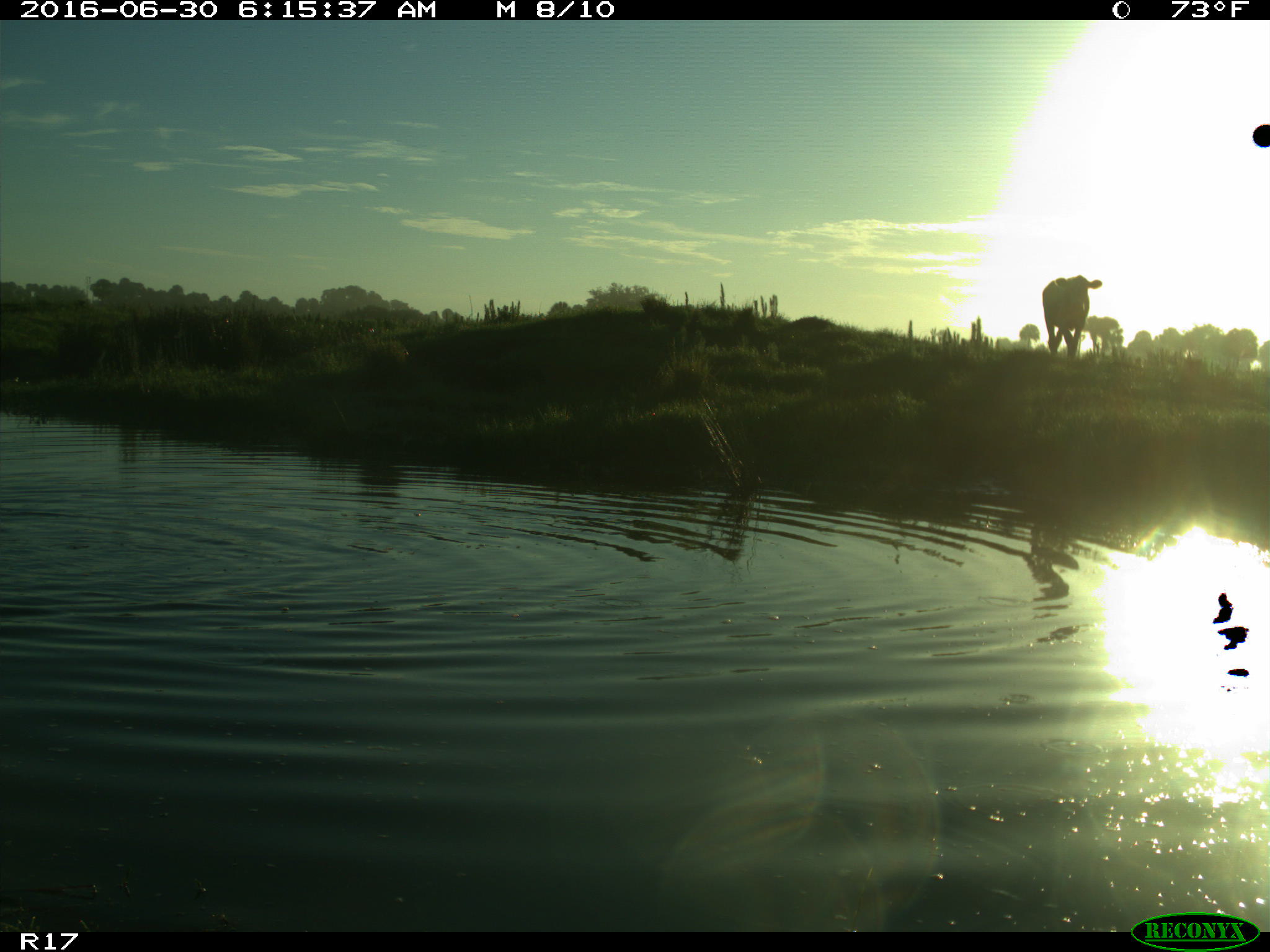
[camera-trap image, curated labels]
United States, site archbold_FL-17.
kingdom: Animalia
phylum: Chordata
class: Mammalia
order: Artiodactyla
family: Bovidae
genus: Bos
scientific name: Bos taurus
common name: domestic cow